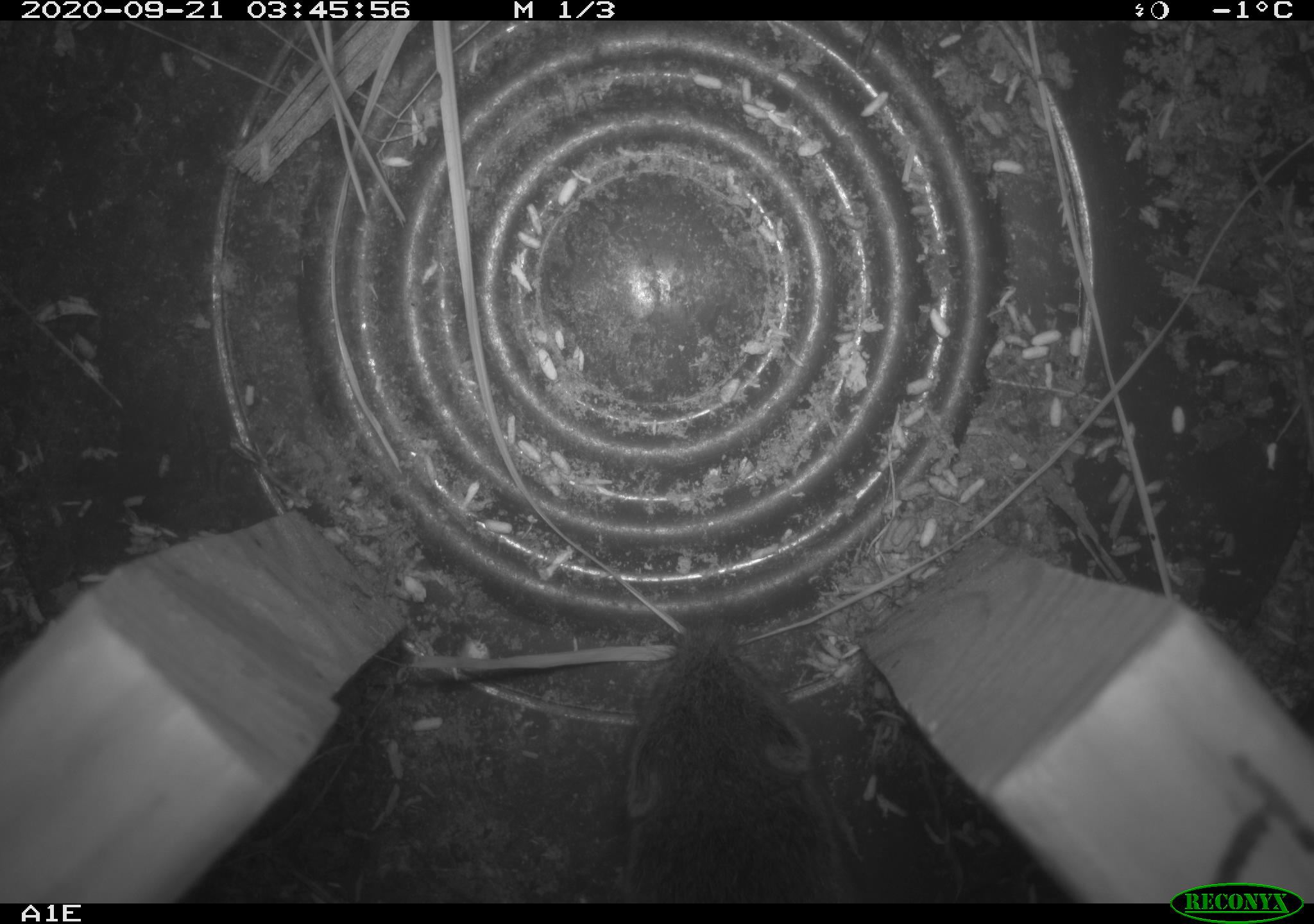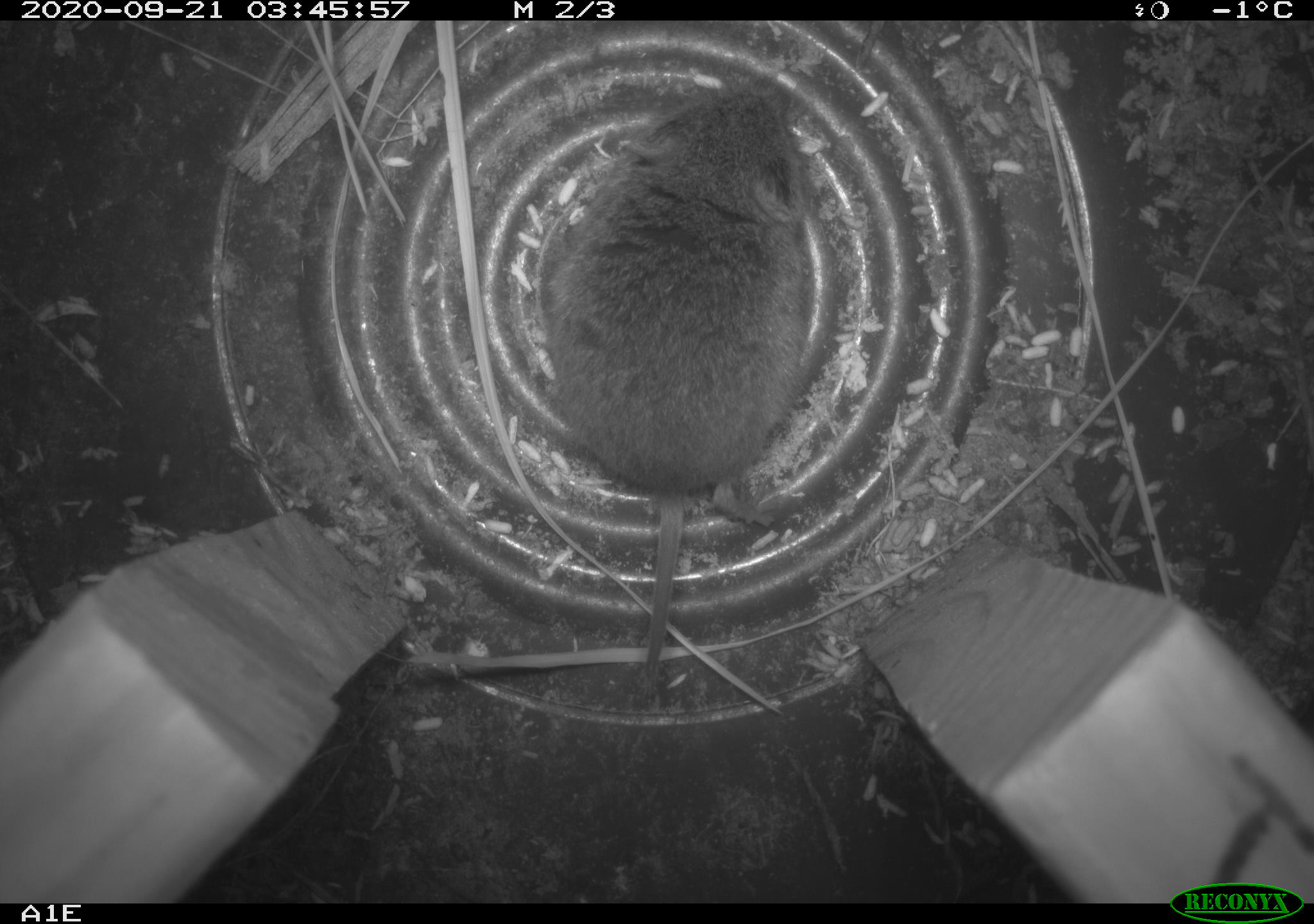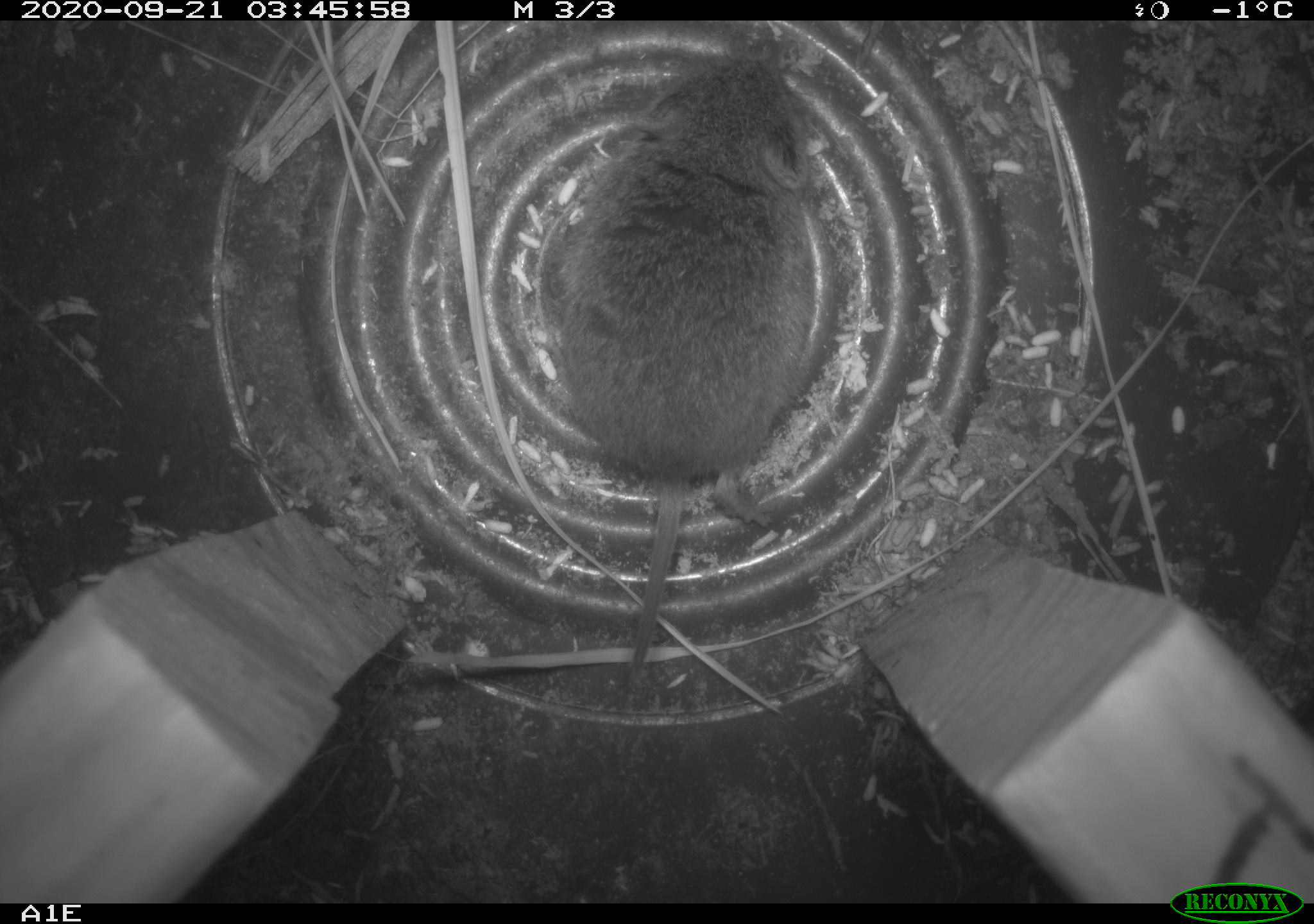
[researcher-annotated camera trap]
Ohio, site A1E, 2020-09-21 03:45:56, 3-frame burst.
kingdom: Animalia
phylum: Chordata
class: Mammalia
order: Rodentia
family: Cricetidae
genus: Microtus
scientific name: Microtus pennsylvanicus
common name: meadow vole